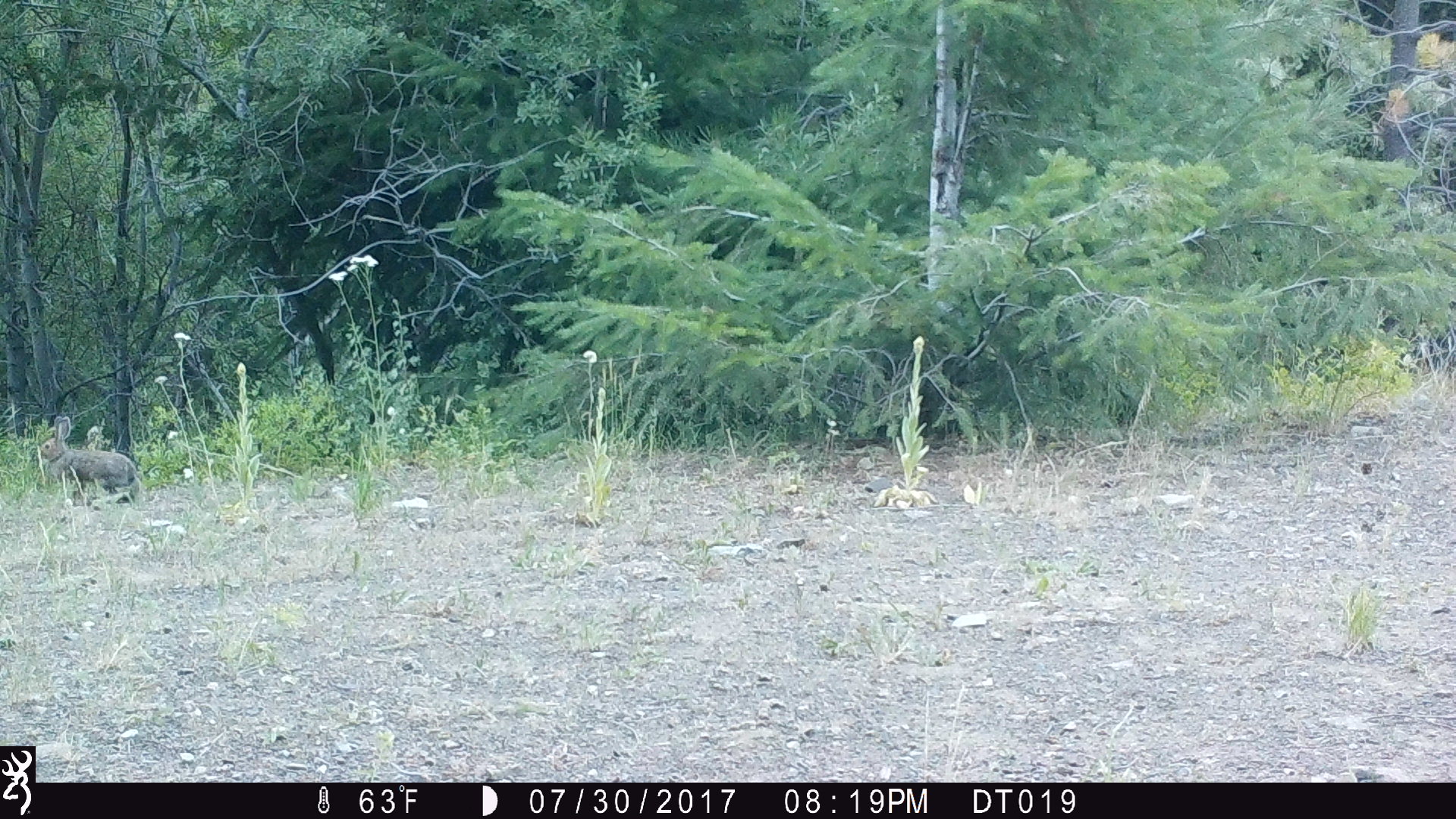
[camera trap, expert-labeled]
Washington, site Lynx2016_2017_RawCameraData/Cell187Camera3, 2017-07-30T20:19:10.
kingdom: Animalia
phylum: Chordata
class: Mammalia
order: Lagomorpha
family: Leporidae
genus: Lepus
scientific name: Lepus americanus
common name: snowshoe hare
Lepus americanus (snowshoe hare). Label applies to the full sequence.